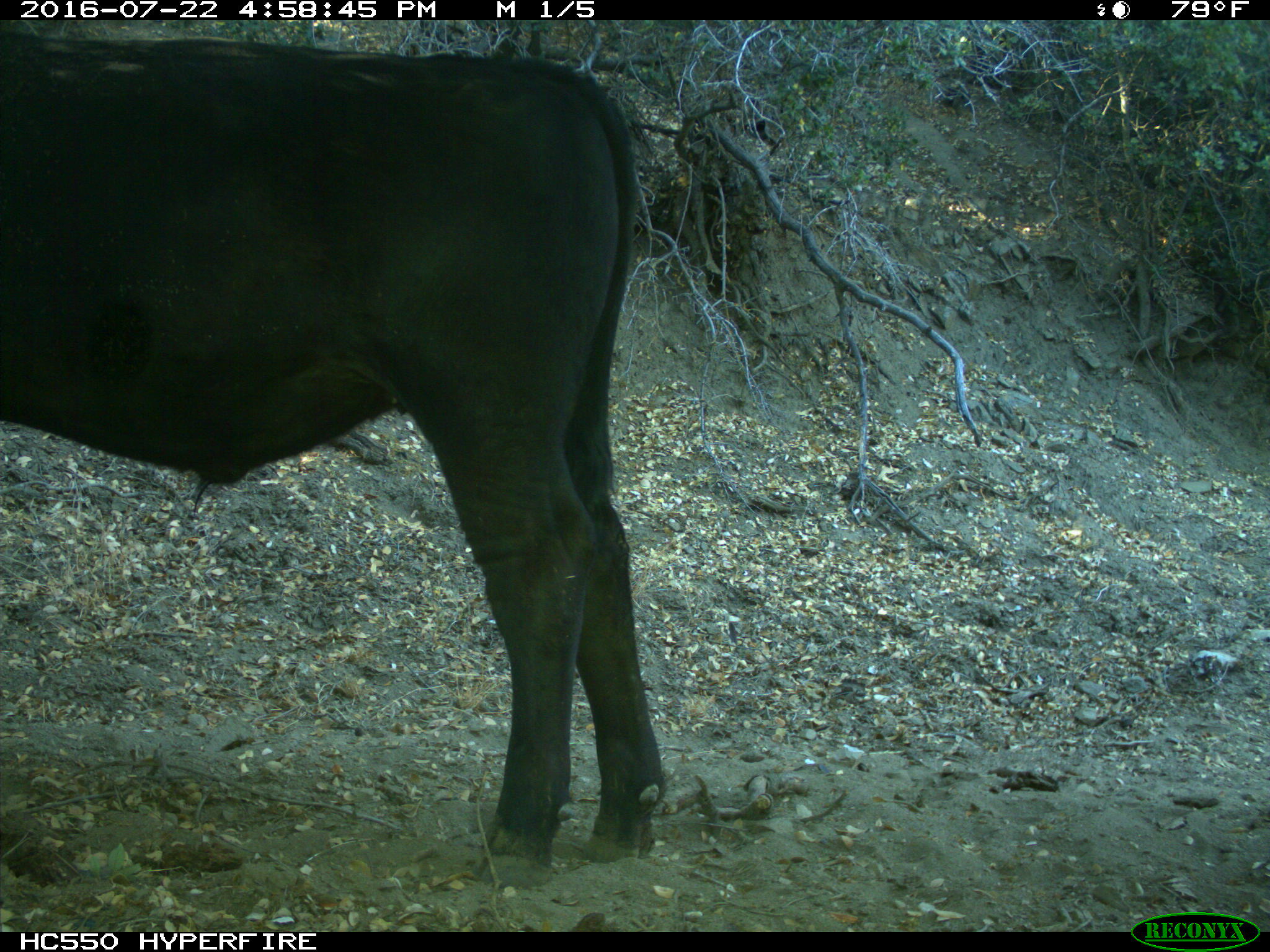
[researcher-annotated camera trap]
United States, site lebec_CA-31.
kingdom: Animalia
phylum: Chordata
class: Mammalia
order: Artiodactyla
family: Bovidae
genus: Bos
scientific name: Bos taurus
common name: domestic cow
Bos taurus (domestic cow).